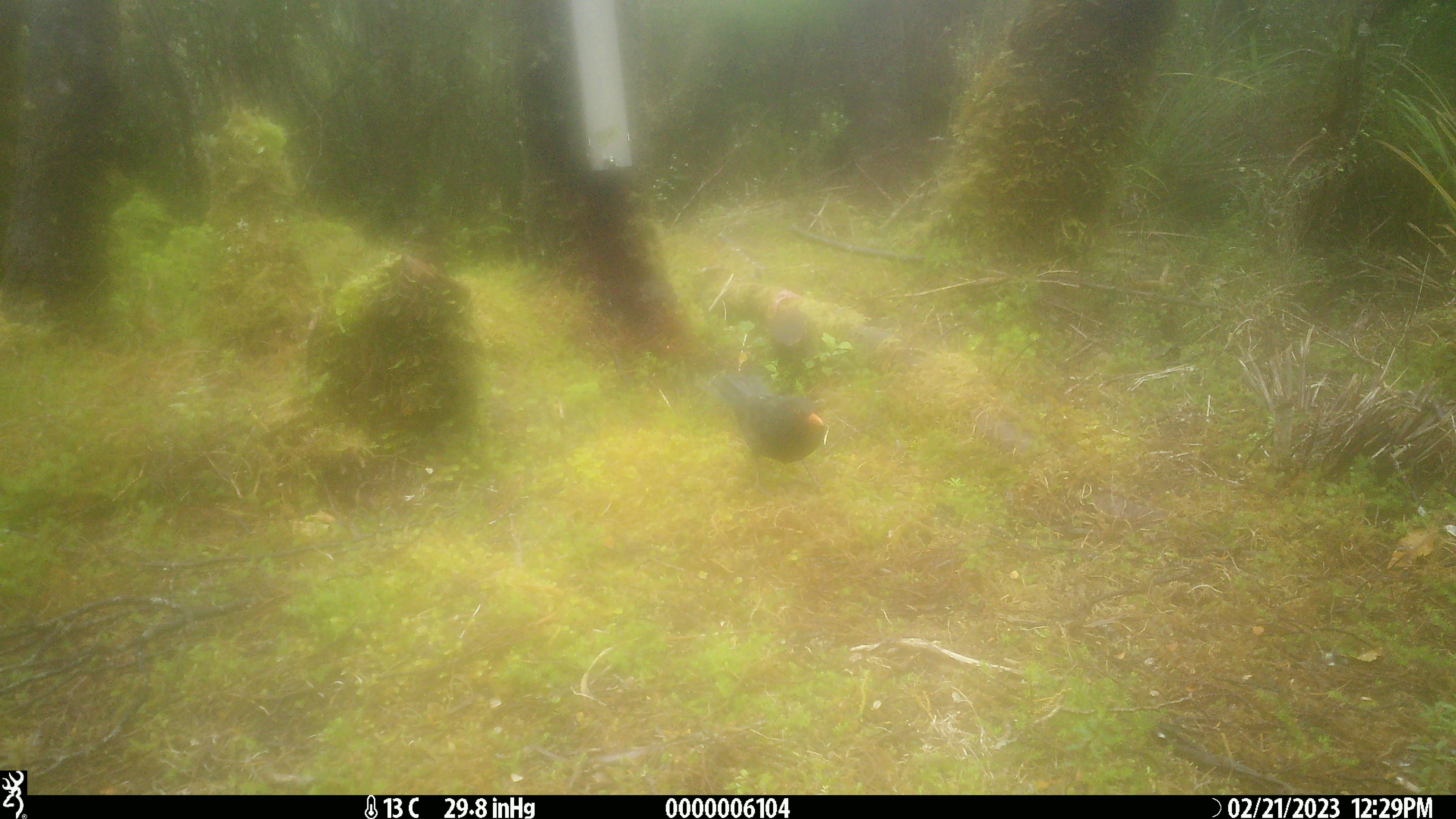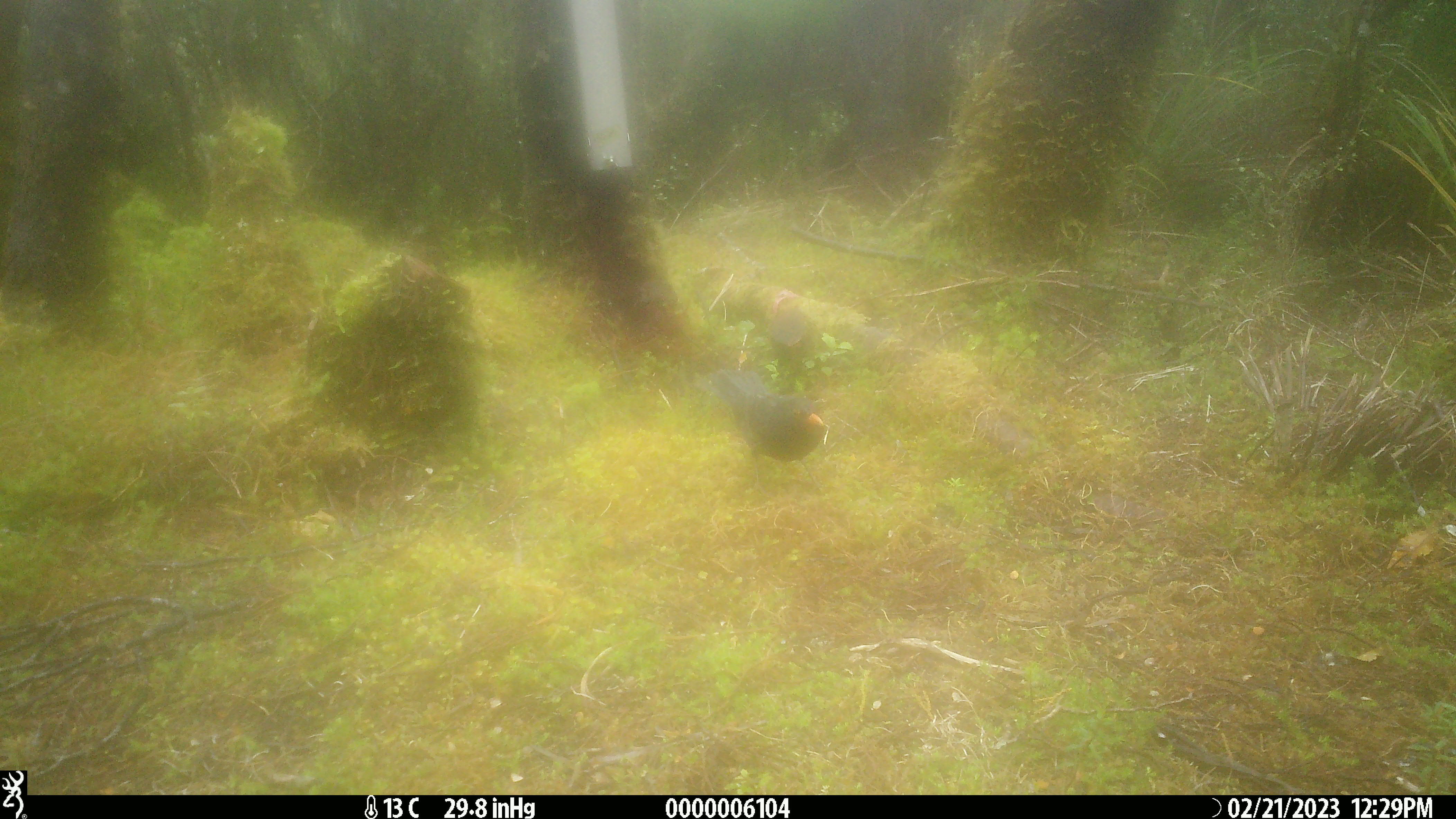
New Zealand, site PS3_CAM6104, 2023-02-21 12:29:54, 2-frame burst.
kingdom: Animalia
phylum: Chordata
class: Aves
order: Passeriformes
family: Turdidae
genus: Turdus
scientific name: Turdus merula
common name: eurasian blackbird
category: blackbird